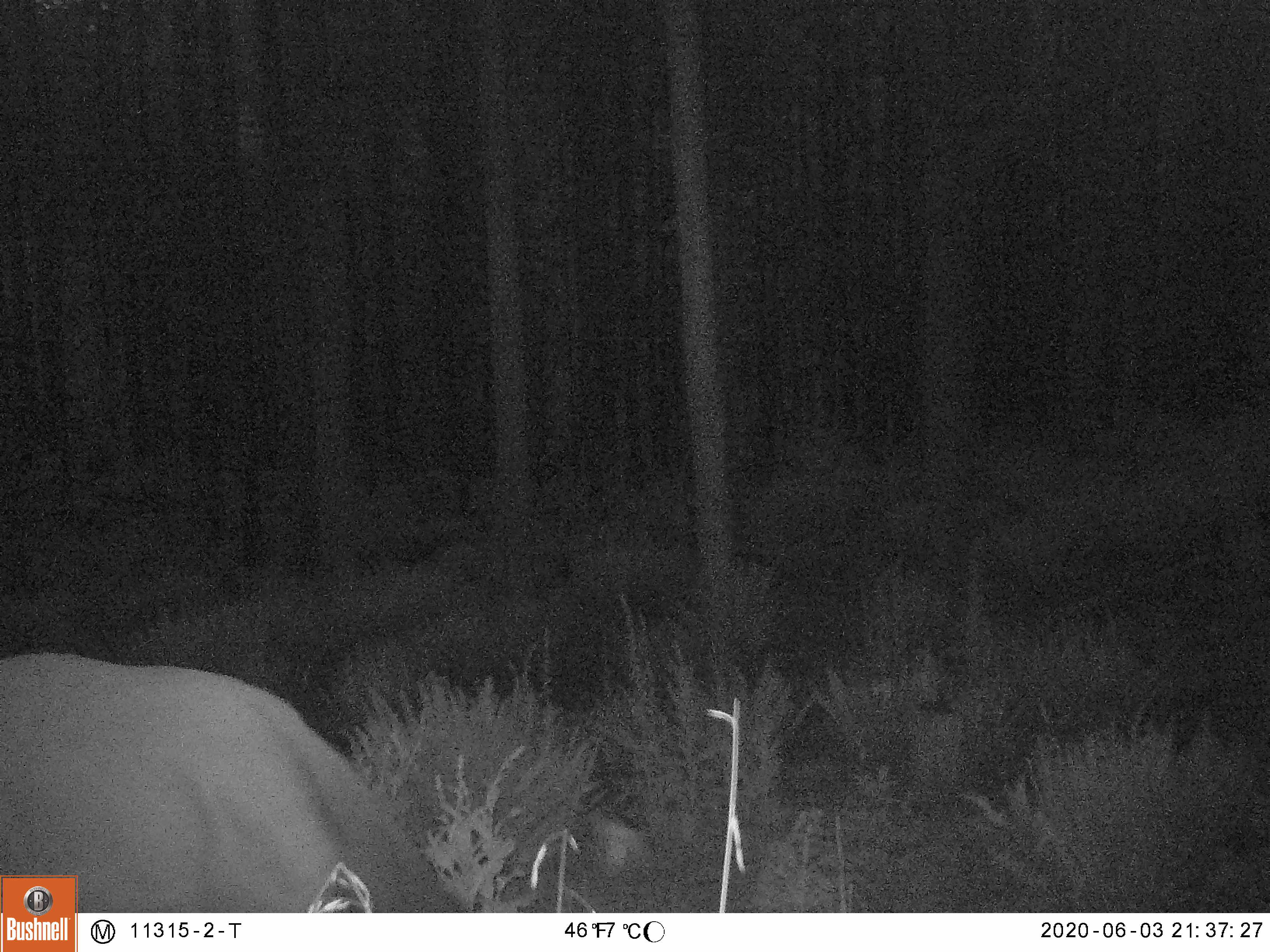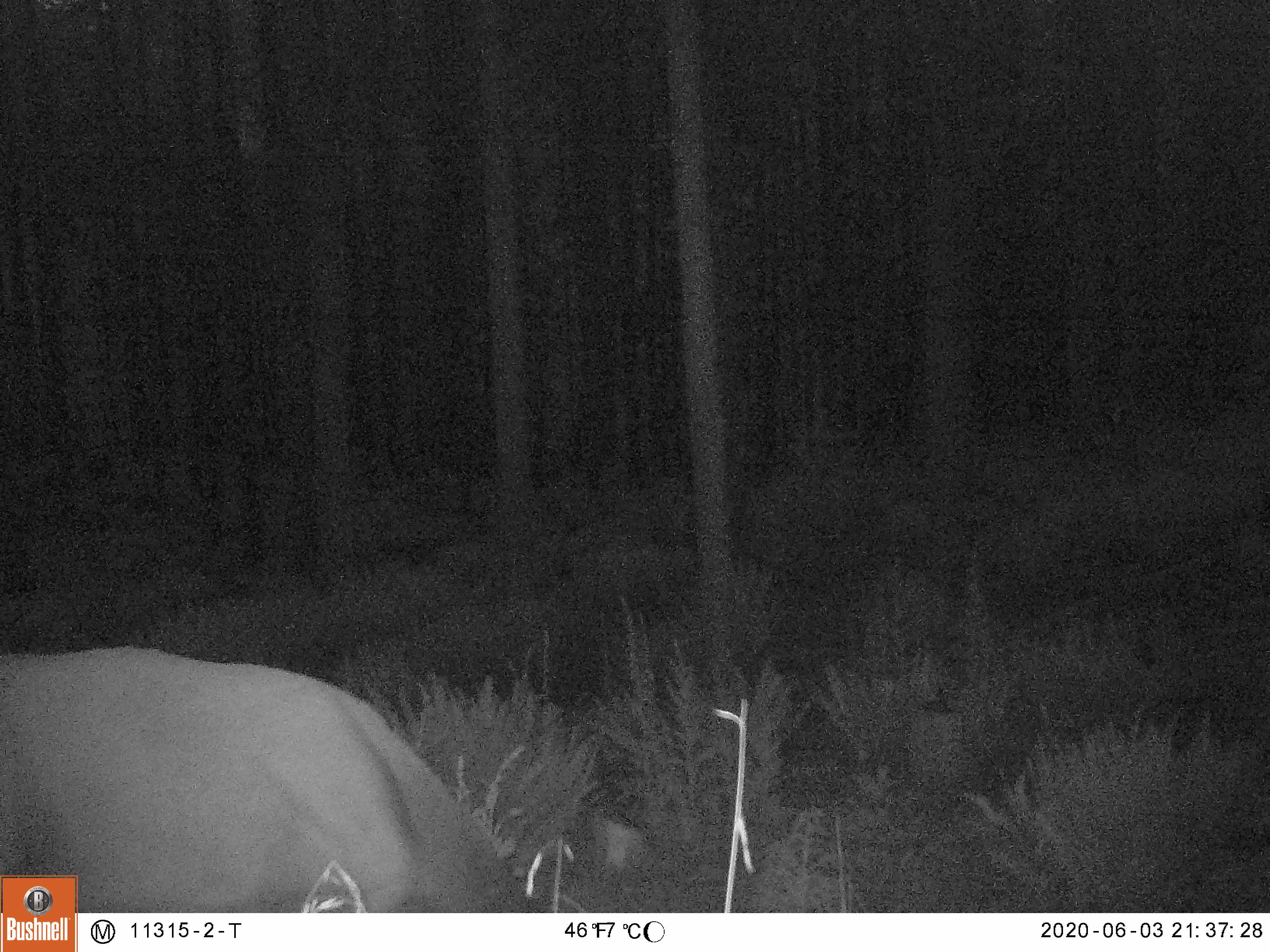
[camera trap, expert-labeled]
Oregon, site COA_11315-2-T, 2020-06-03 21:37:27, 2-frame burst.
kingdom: Animalia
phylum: Chordata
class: Mammalia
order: Artiodactyla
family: Cervidae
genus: Cervus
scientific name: Cervus canadensis roosevelti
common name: roosevelt elk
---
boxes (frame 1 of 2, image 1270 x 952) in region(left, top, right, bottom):
roosevelt elk: region(82, 646, 466, 904)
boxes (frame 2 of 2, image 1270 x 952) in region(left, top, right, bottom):
roosevelt elk: region(82, 640, 530, 906)